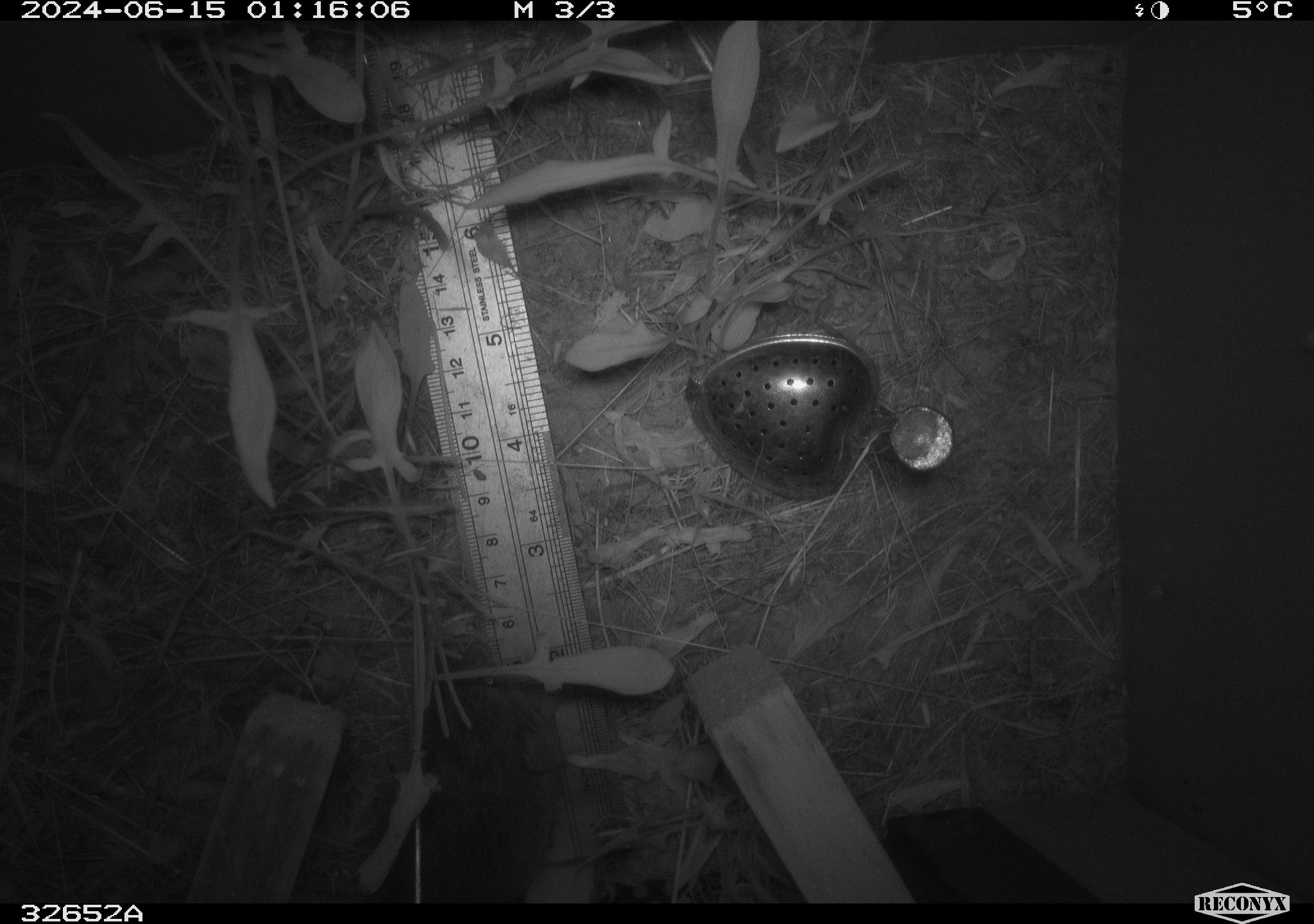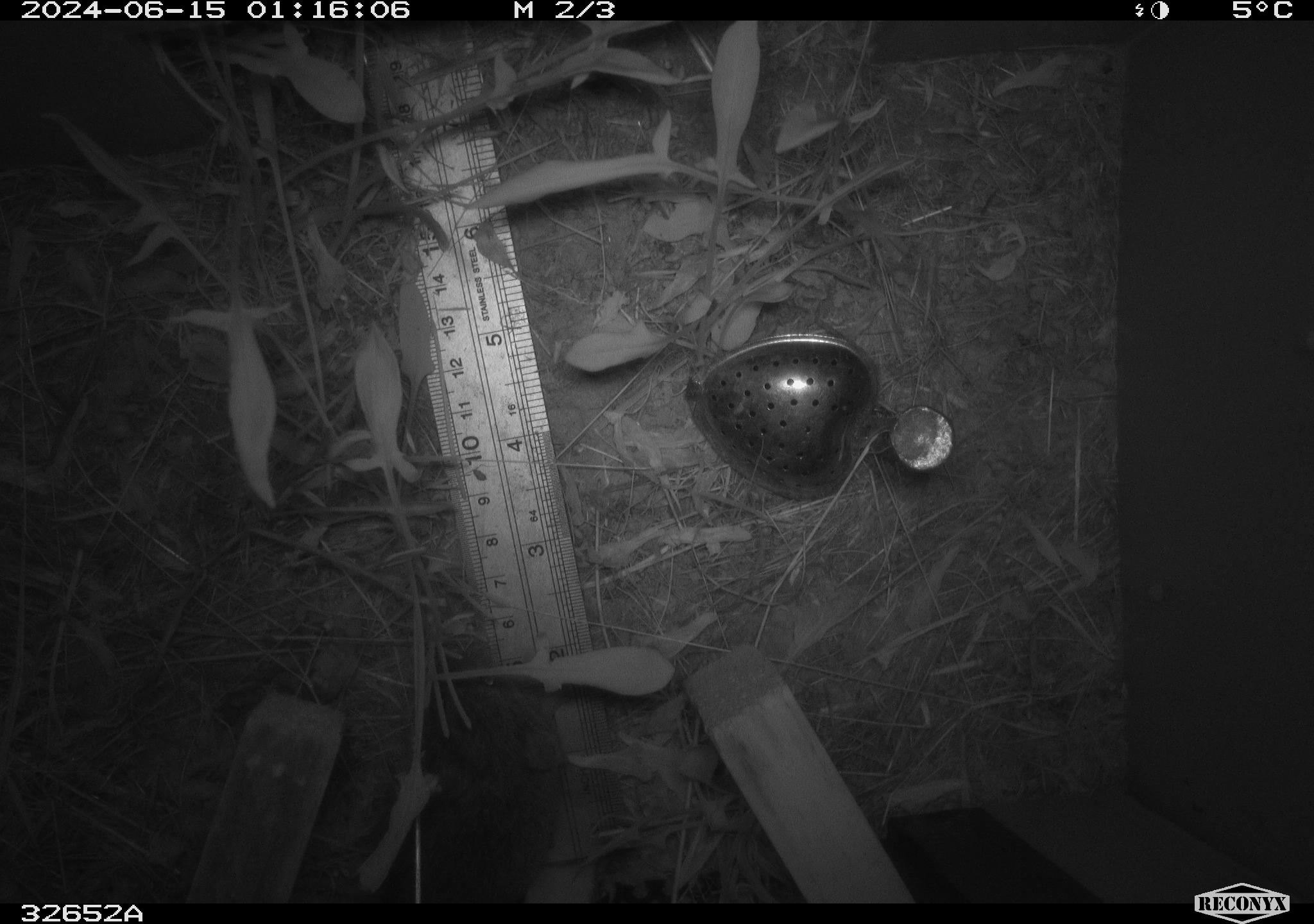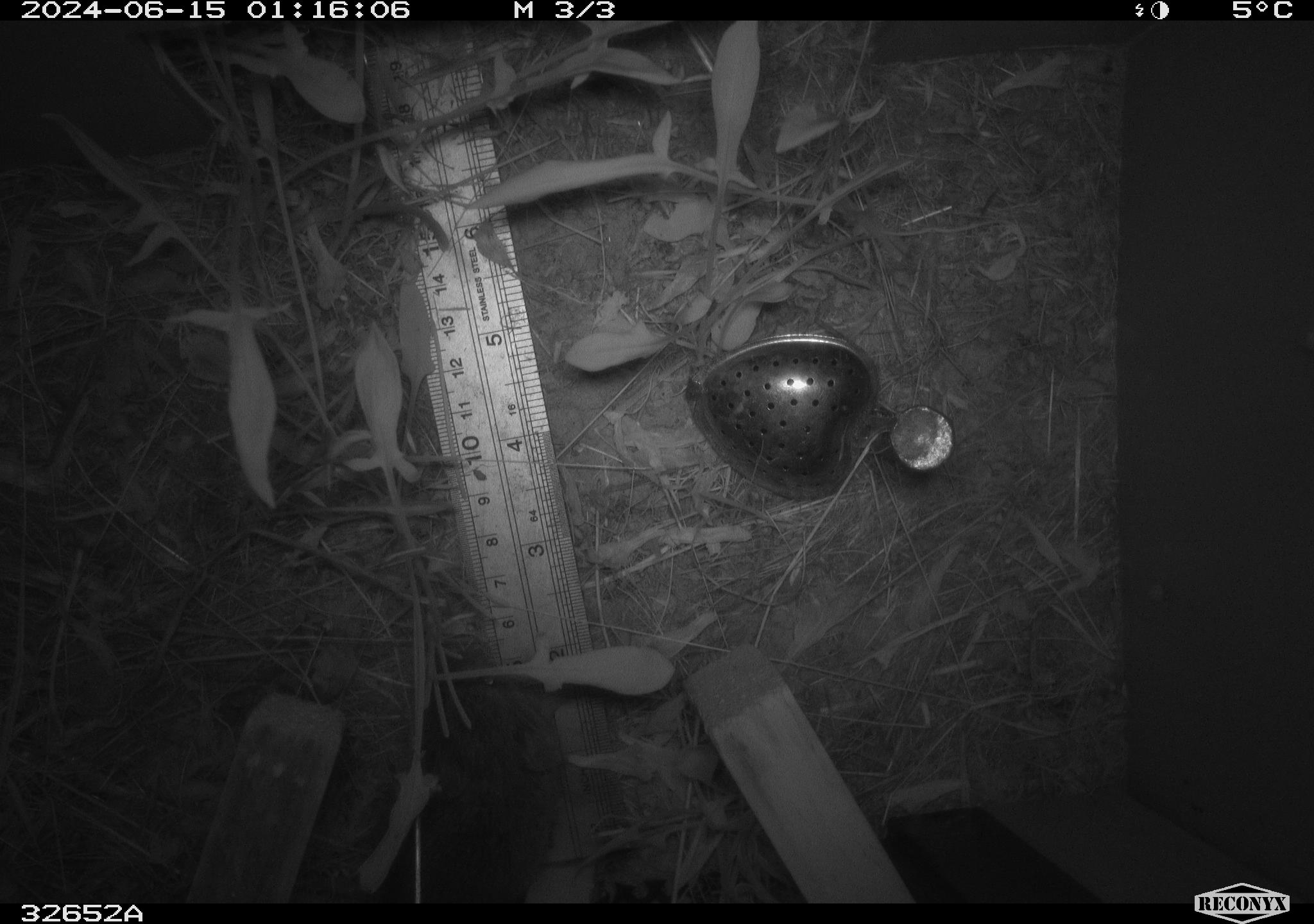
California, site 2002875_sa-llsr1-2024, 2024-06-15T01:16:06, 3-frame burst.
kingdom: Animalia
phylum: Chordata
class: Mammalia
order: Rodentia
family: Cricetidae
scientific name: Arvicolinae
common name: voles, lemmings, and muskrats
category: arvicolinae subfamily